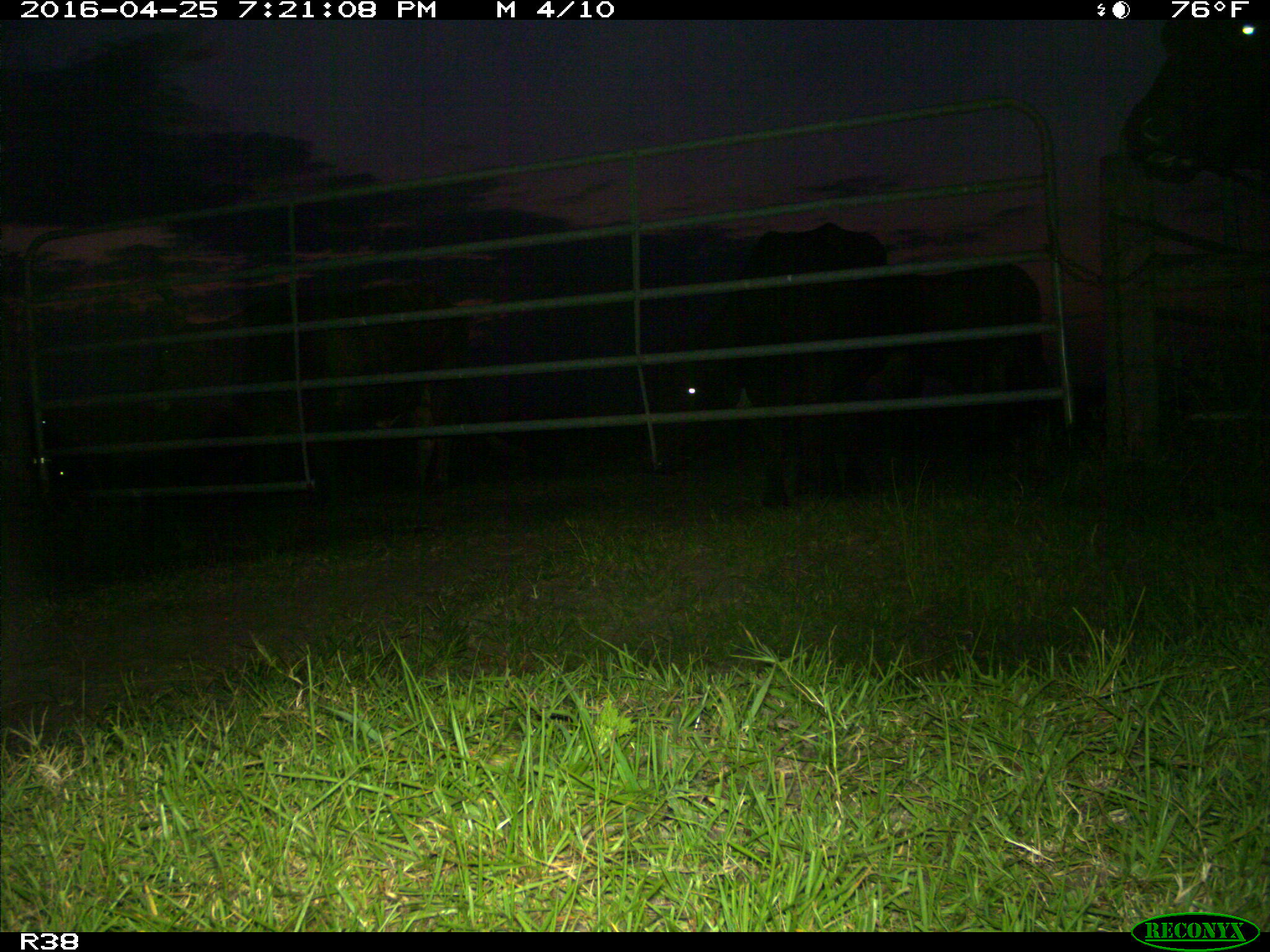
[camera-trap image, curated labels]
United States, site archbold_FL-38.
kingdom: Animalia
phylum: Chordata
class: Mammalia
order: Artiodactyla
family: Bovidae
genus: Bos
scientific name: Bos taurus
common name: domestic cow